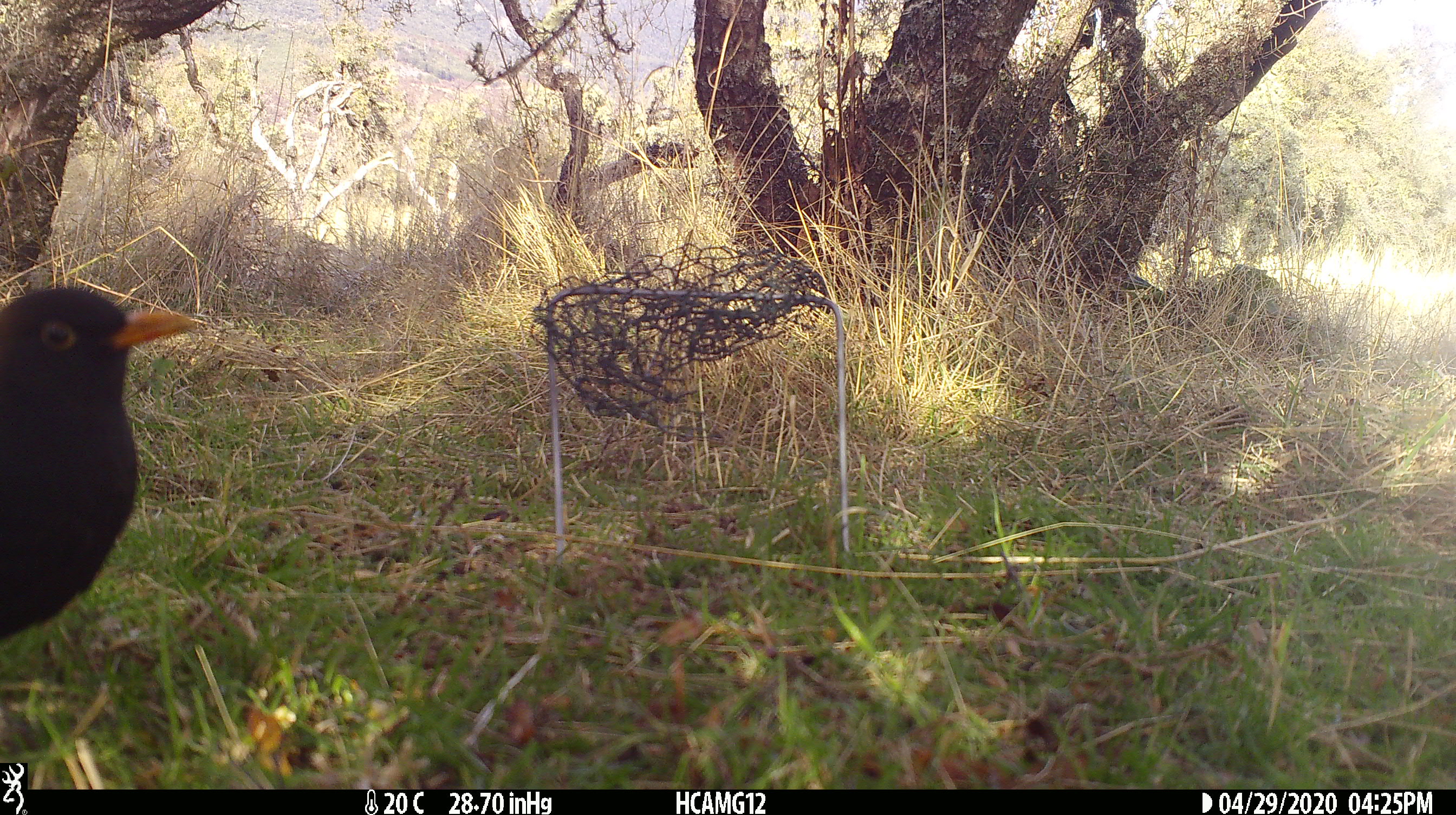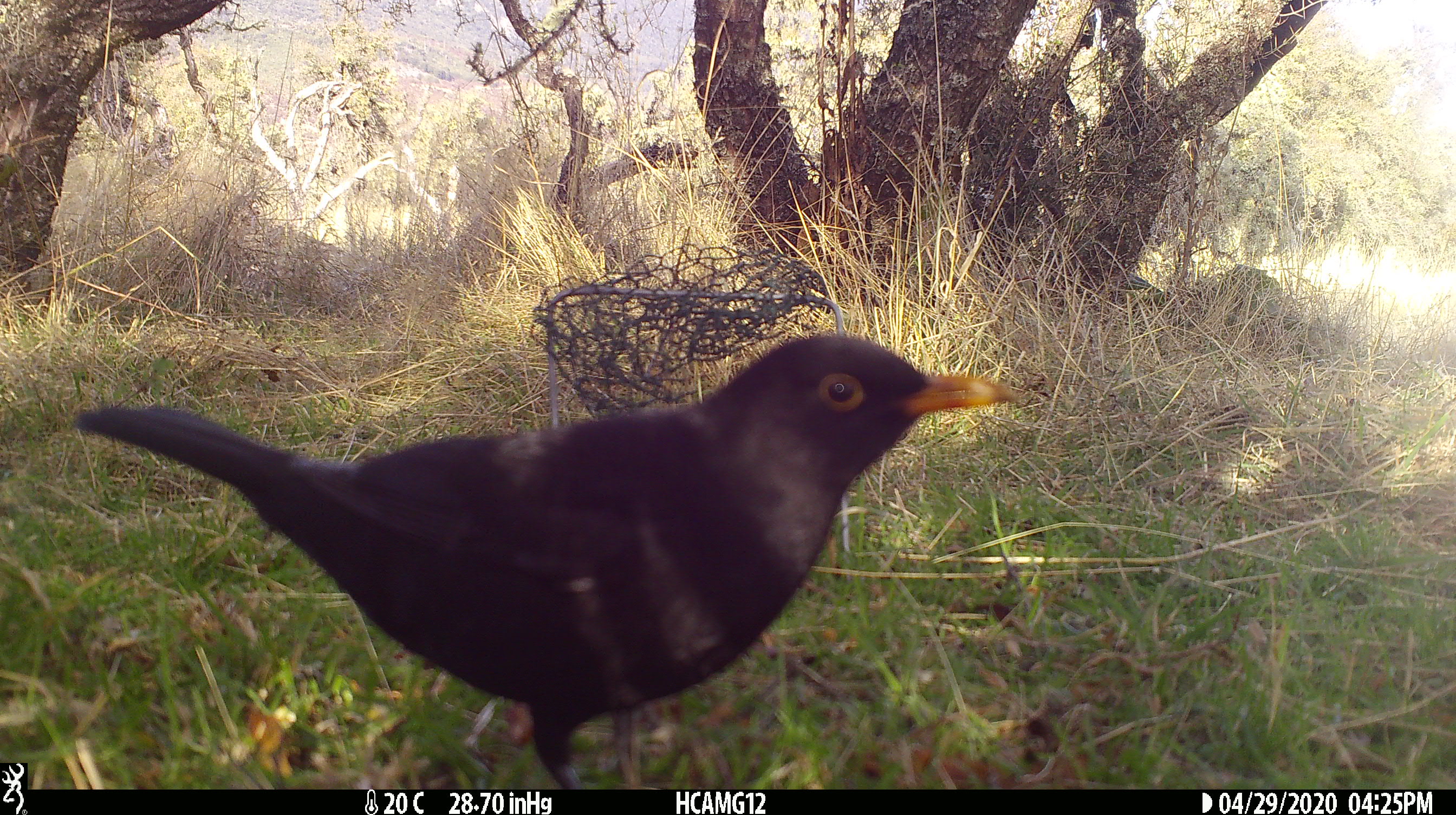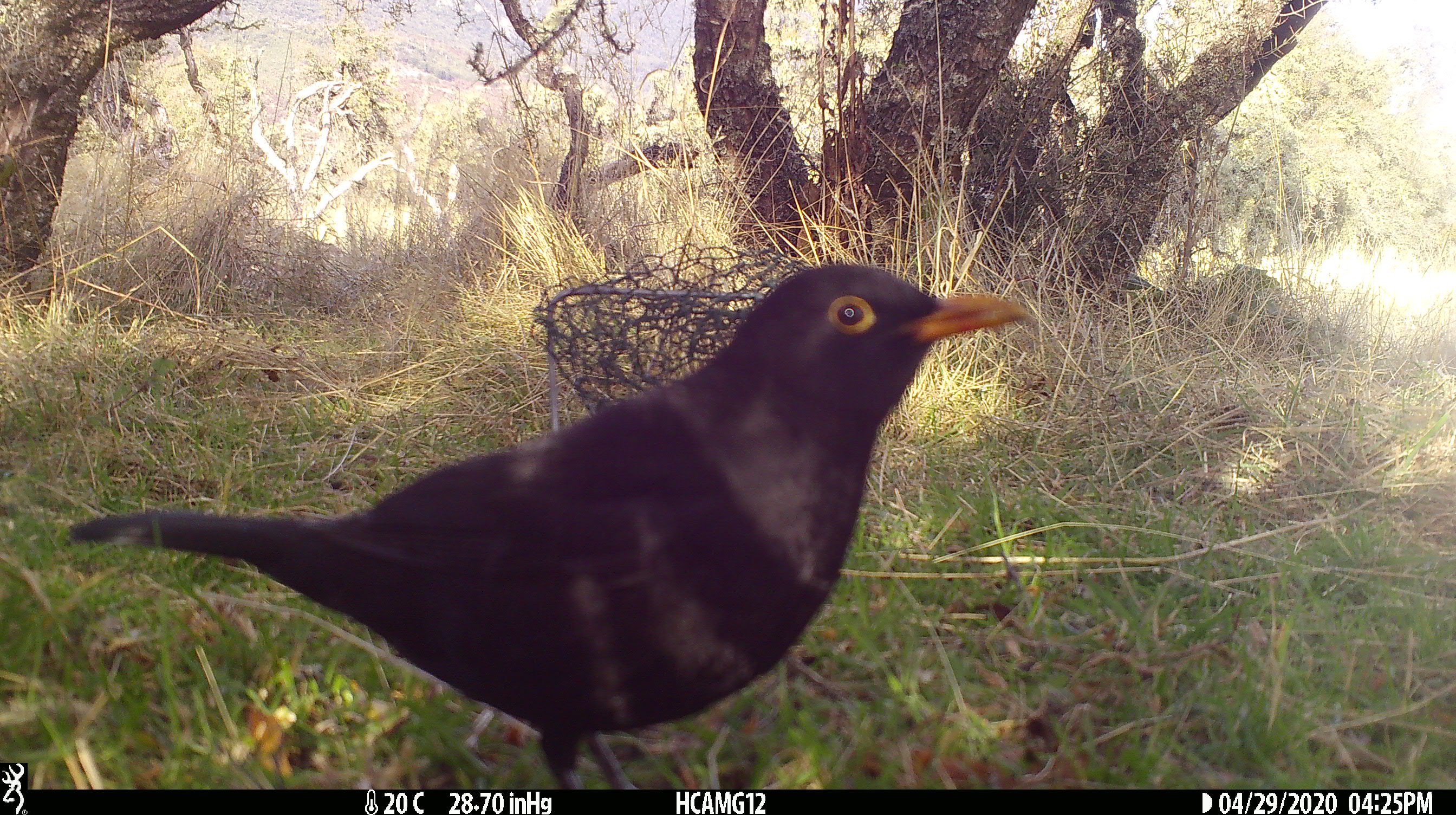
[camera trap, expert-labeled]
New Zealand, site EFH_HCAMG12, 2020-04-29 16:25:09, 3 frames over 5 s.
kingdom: Animalia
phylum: Chordata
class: Aves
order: Passeriformes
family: Turdidae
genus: Turdus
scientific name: Turdus merula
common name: eurasian blackbird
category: blackbird